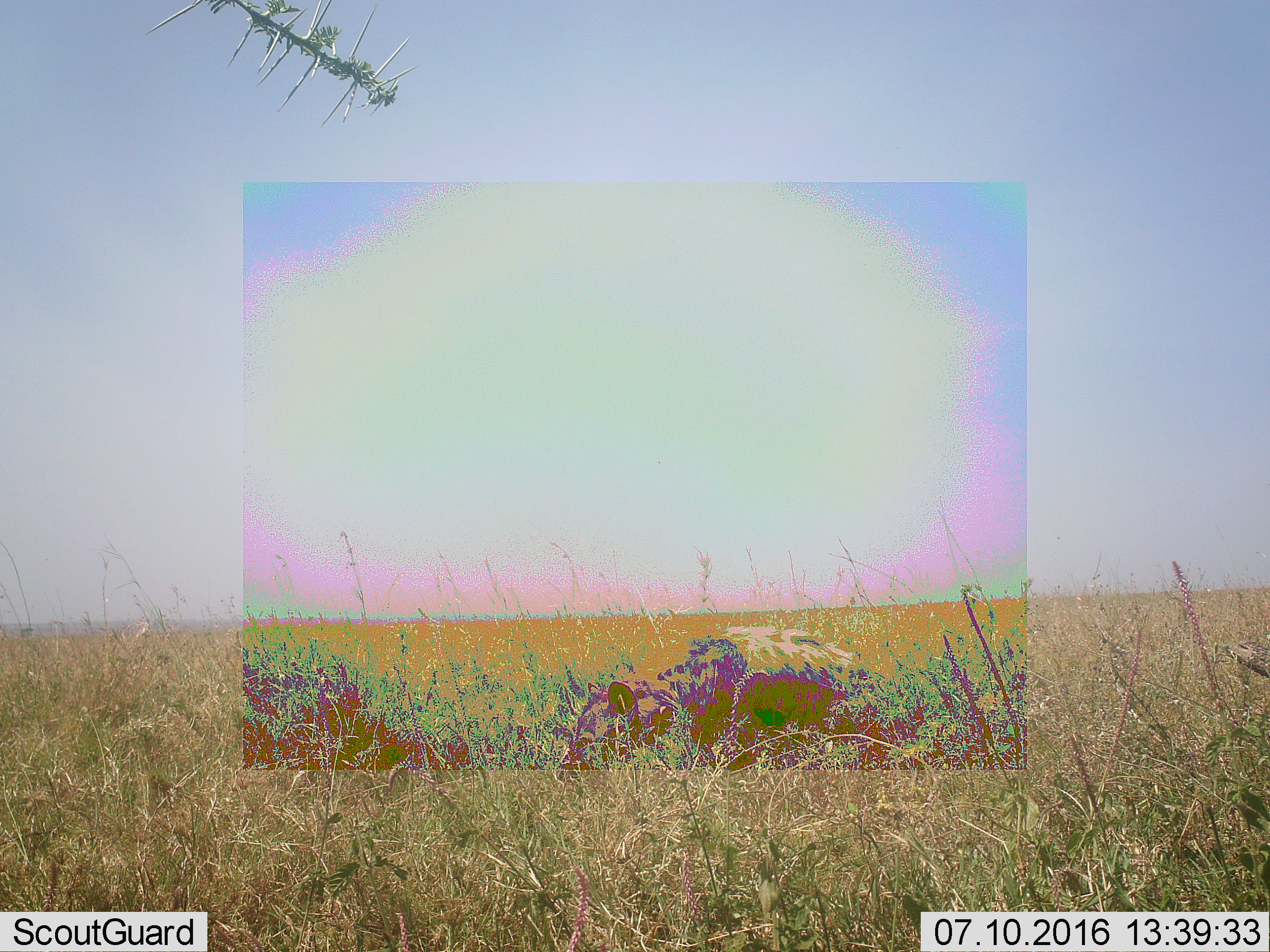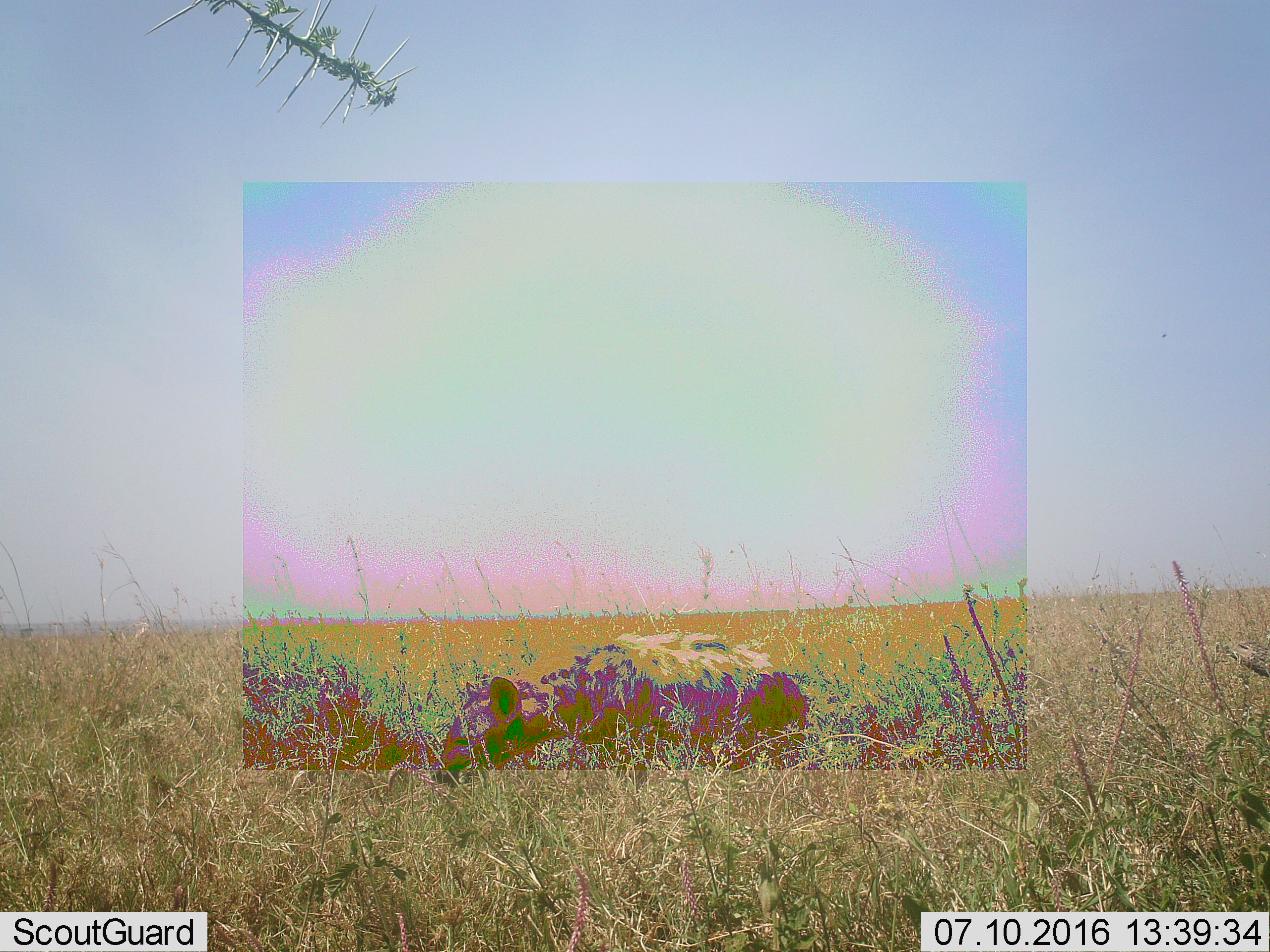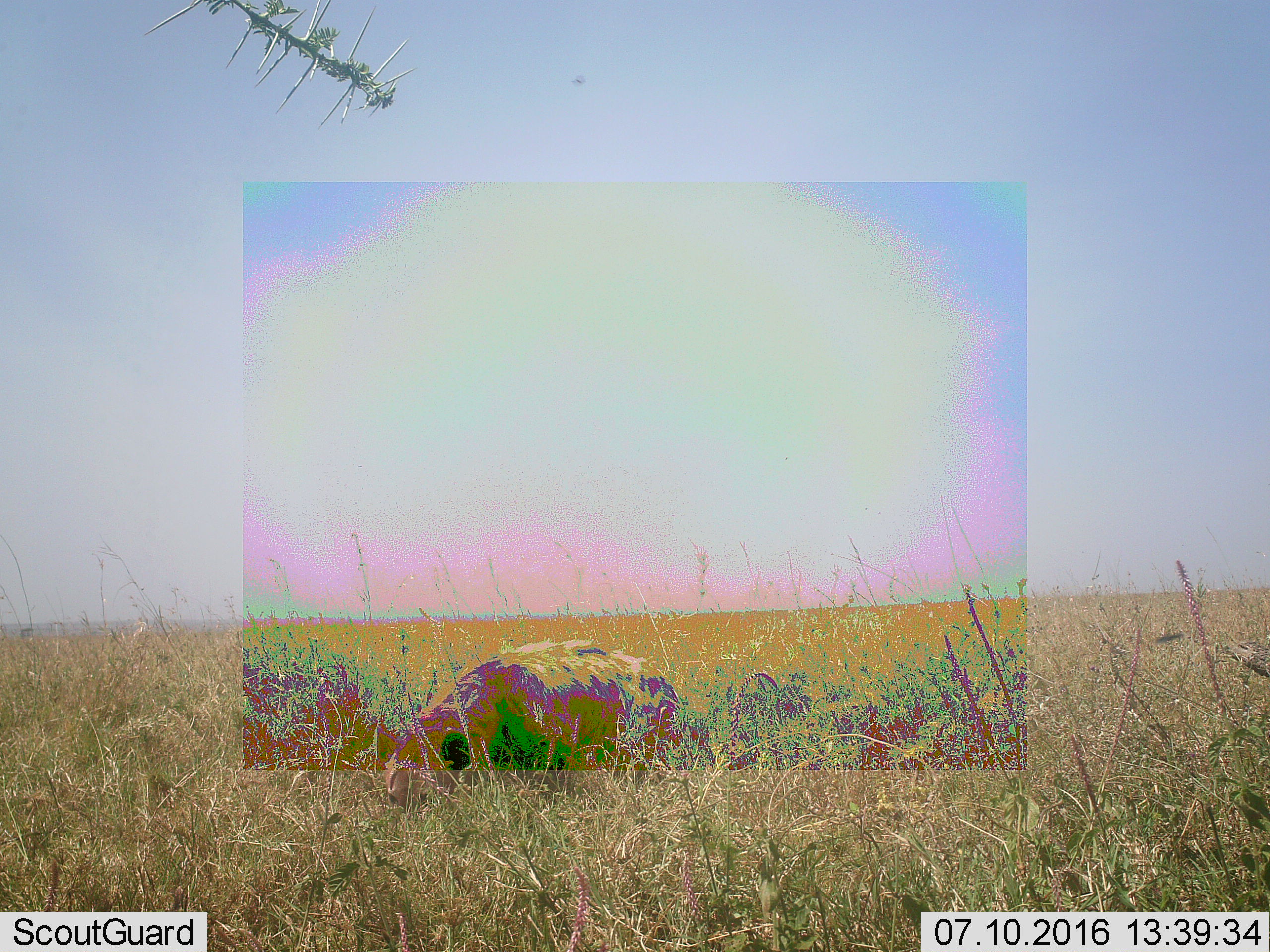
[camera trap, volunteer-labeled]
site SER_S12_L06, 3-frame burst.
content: unidentified animal